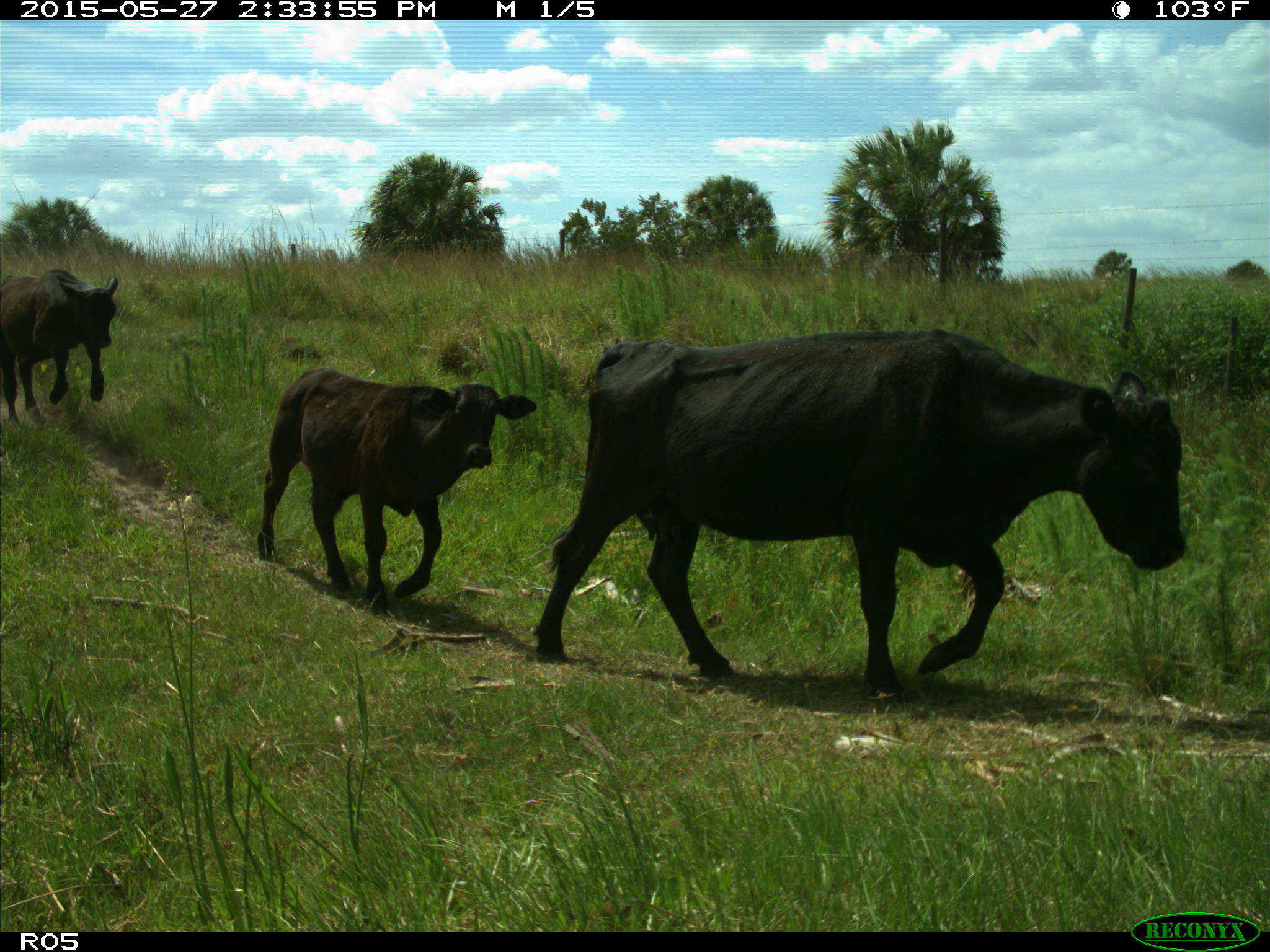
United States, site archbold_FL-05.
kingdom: Animalia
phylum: Chordata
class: Mammalia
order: Artiodactyla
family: Bovidae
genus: Bos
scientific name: Bos taurus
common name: domestic cow